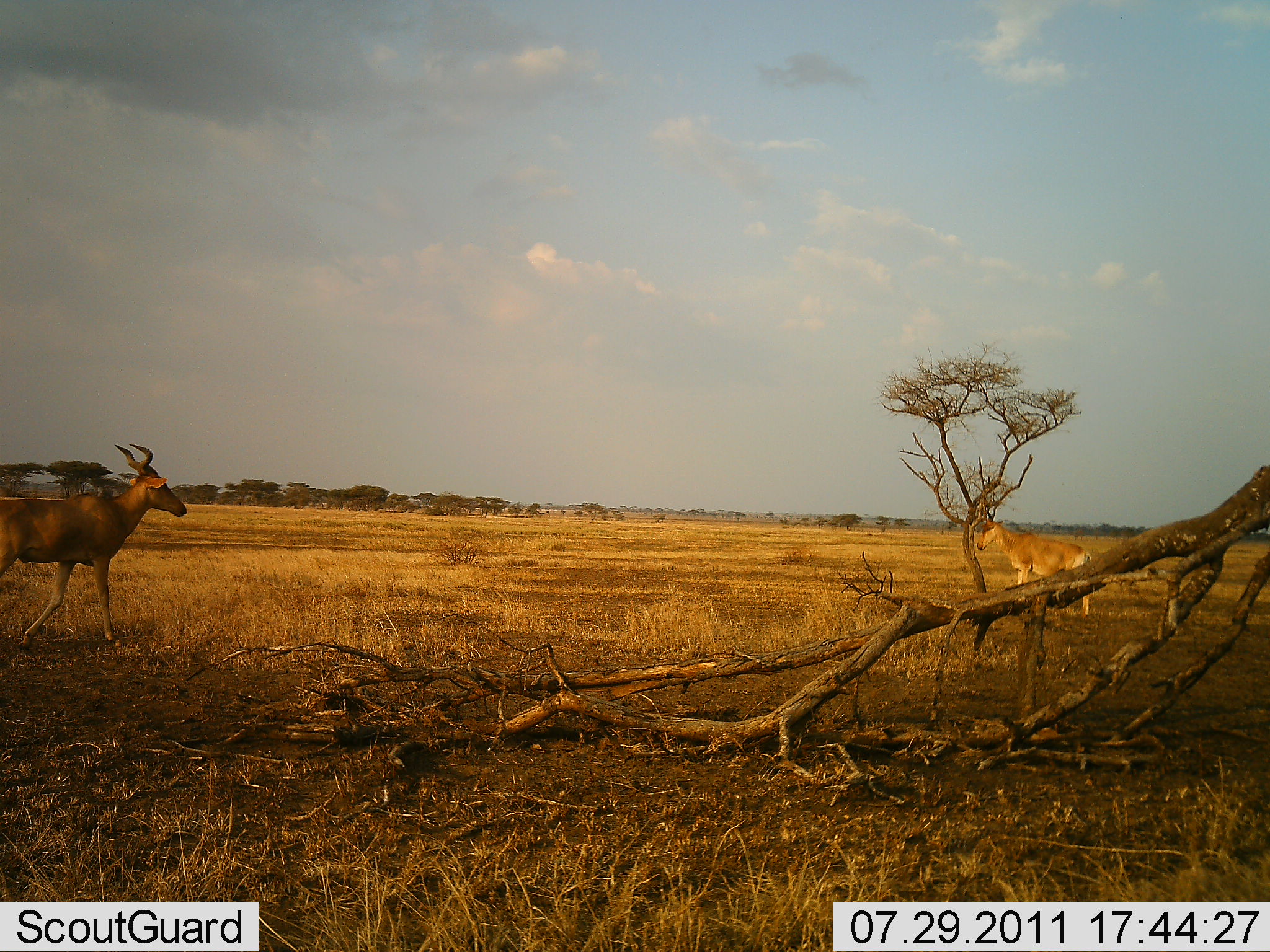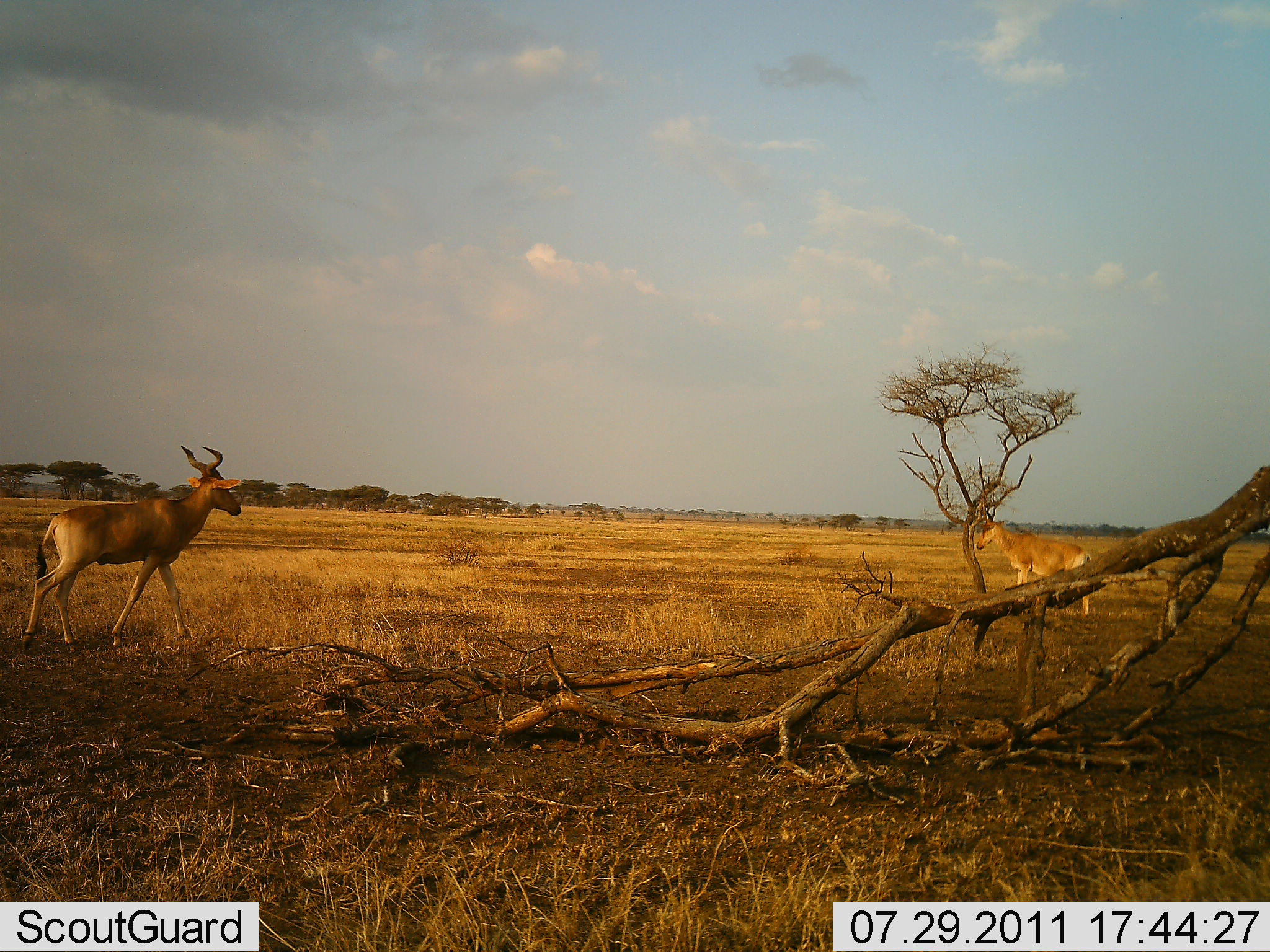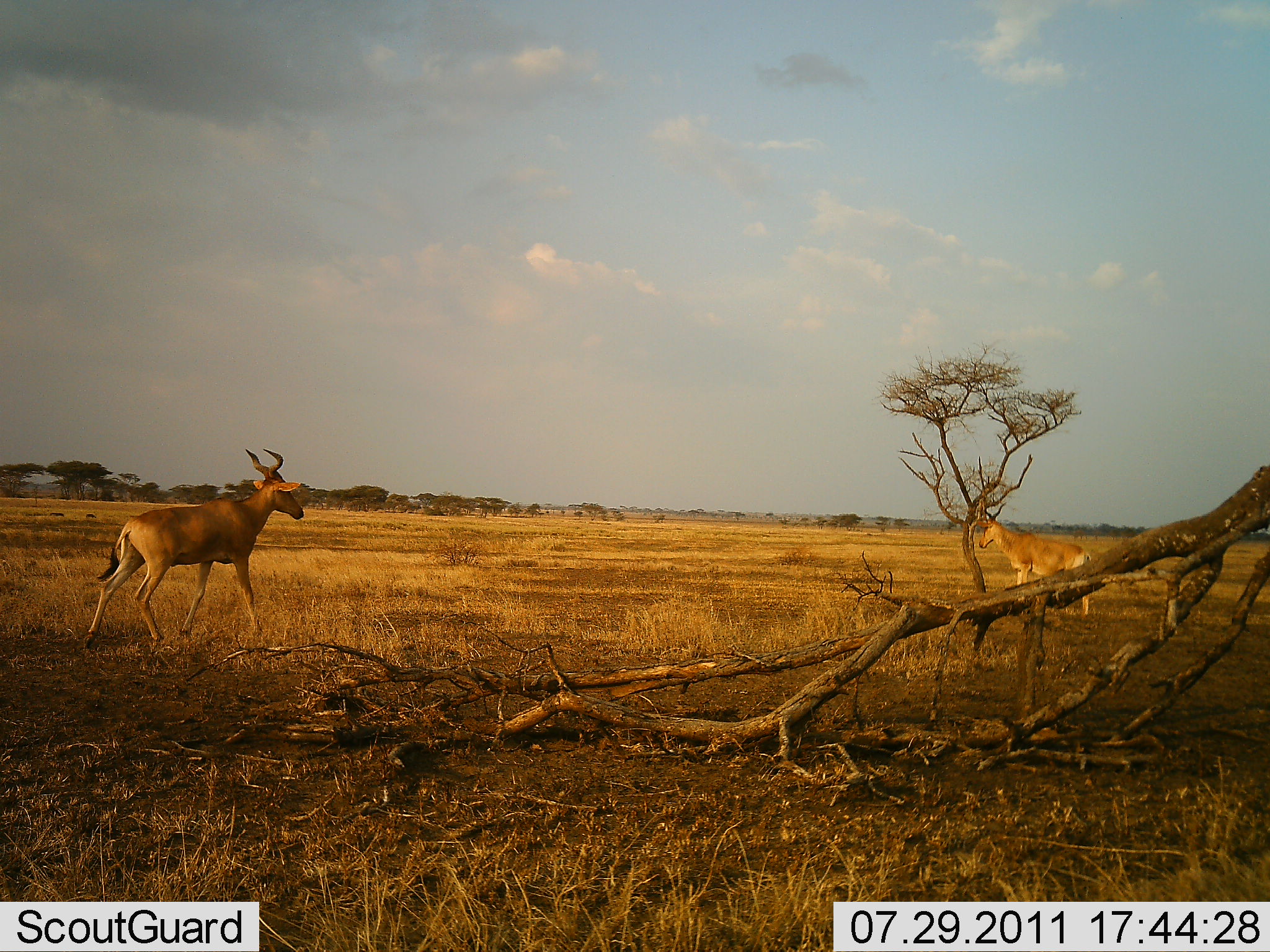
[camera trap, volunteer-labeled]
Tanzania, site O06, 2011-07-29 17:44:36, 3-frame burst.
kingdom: Animalia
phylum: Chordata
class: Mammalia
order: Artiodactyla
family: Bovidae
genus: Alcelaphus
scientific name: Alcelaphus buselaphus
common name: hartebeest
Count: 2.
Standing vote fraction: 86%.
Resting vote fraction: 0%.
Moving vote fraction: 100%.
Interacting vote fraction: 0%.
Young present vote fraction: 0%.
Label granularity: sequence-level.